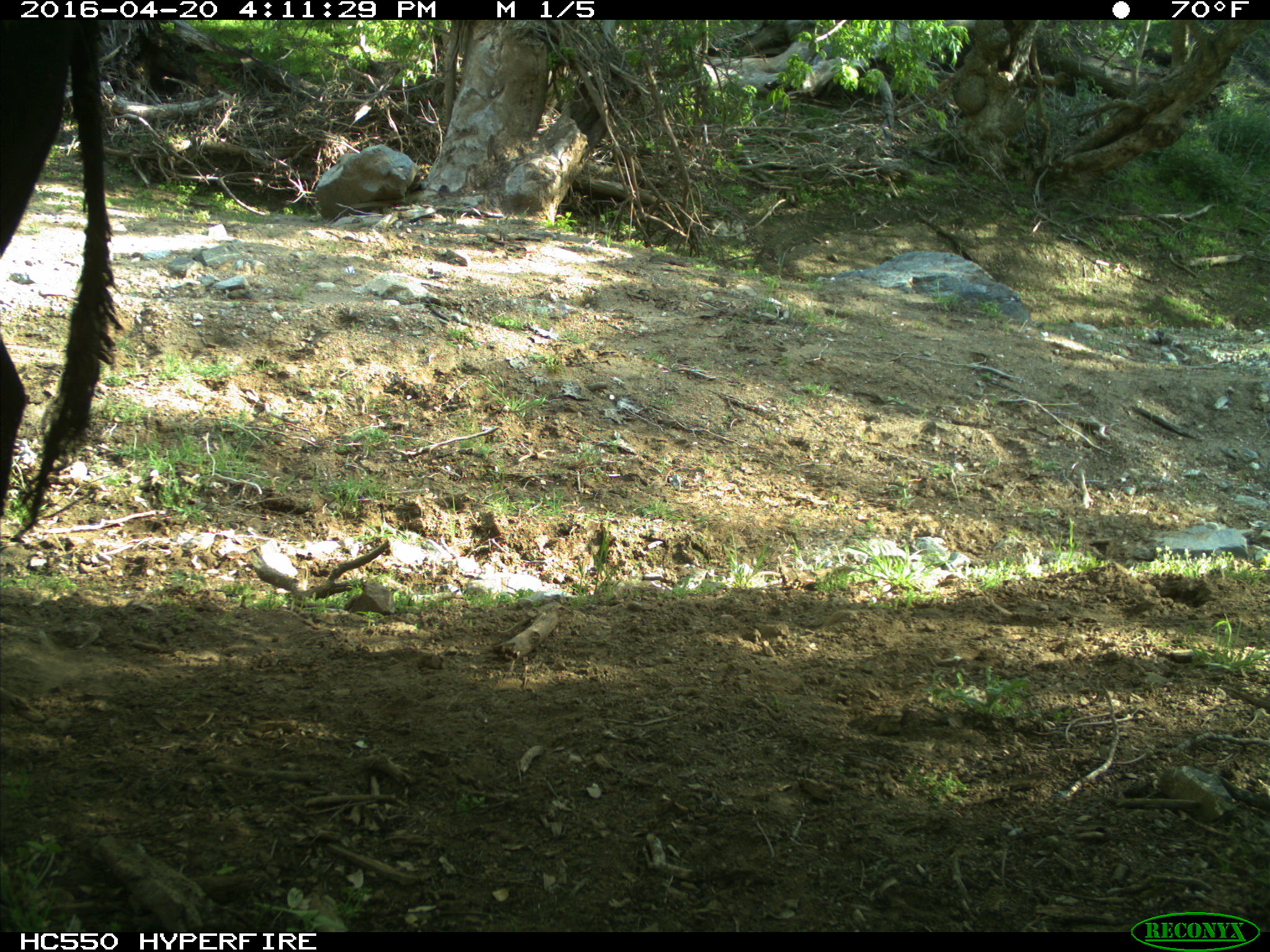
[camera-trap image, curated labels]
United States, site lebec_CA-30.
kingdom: Animalia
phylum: Chordata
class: Mammalia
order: Artiodactyla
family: Bovidae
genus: Bos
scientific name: Bos taurus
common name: domestic cow